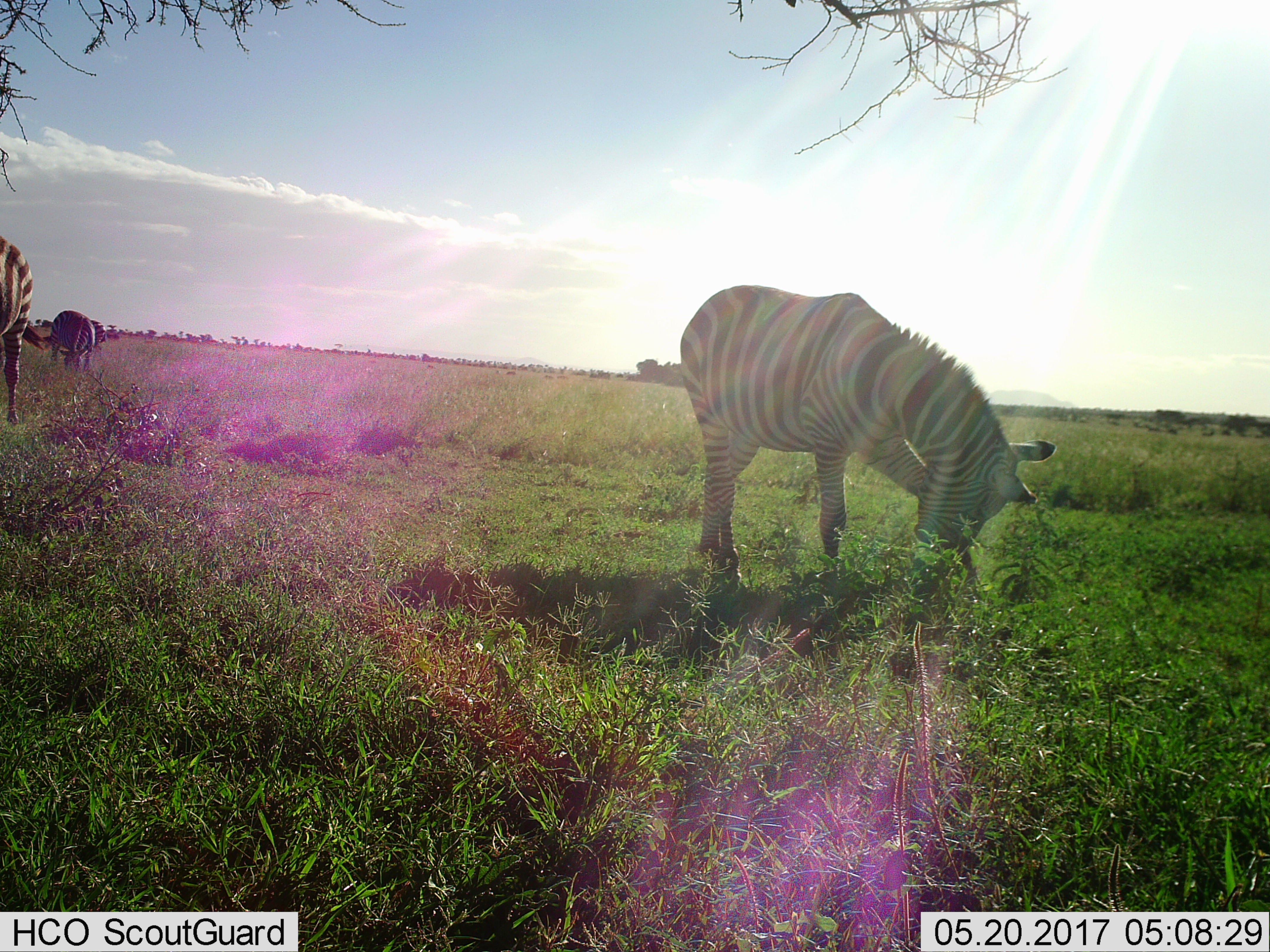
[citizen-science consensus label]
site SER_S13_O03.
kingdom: Animalia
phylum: Chordata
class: Mammalia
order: Perissodactyla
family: Equidae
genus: Equus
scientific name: Equus quagga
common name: plains zebra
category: zebraplains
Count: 3.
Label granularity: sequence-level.